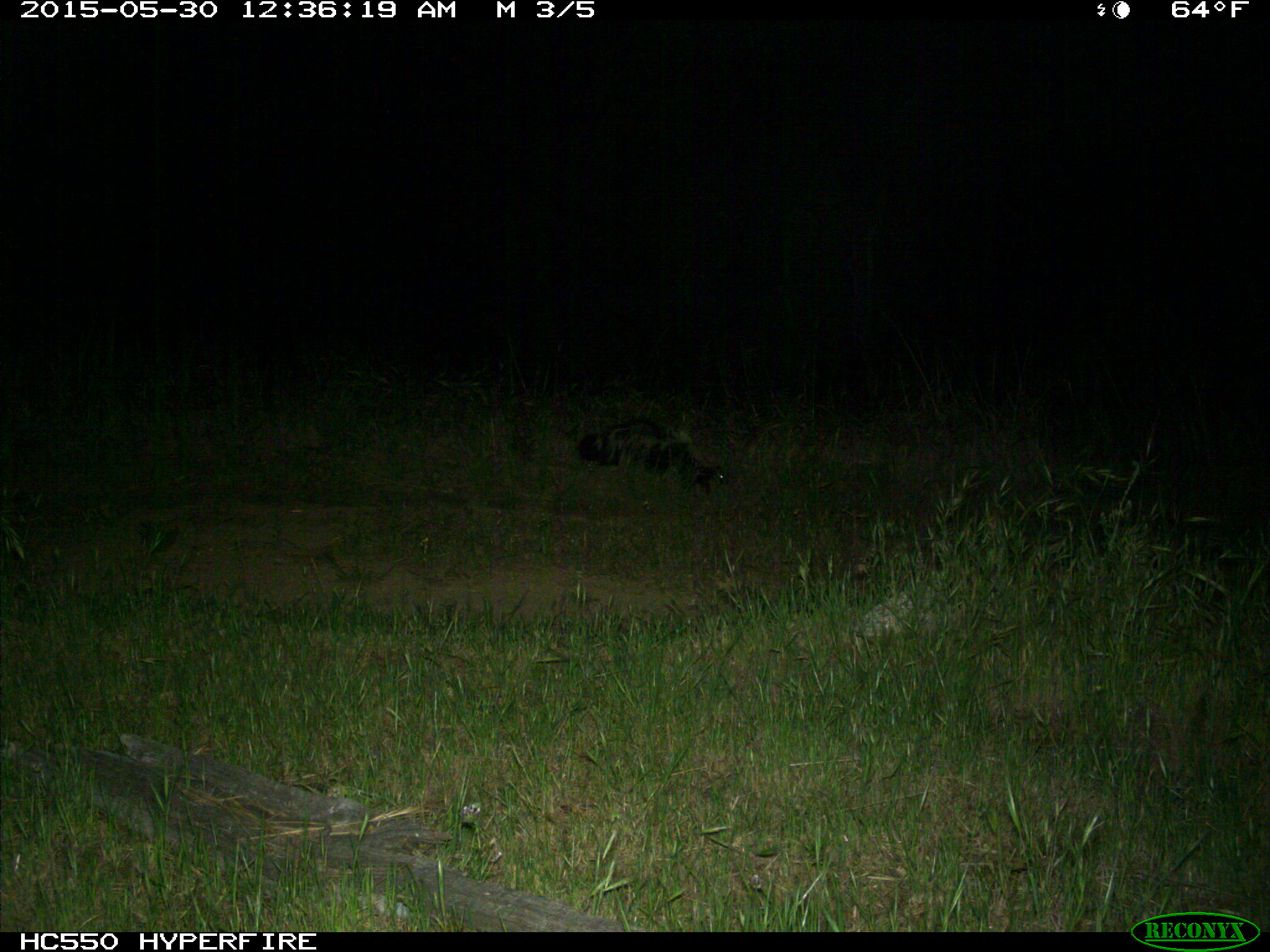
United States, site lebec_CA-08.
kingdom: Animalia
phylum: Chordata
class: Mammalia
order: Carnivora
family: Mephitidae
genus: Mephitis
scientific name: Mephitis mephitis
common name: striped skunk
Mephitis mephitis (striped skunk).